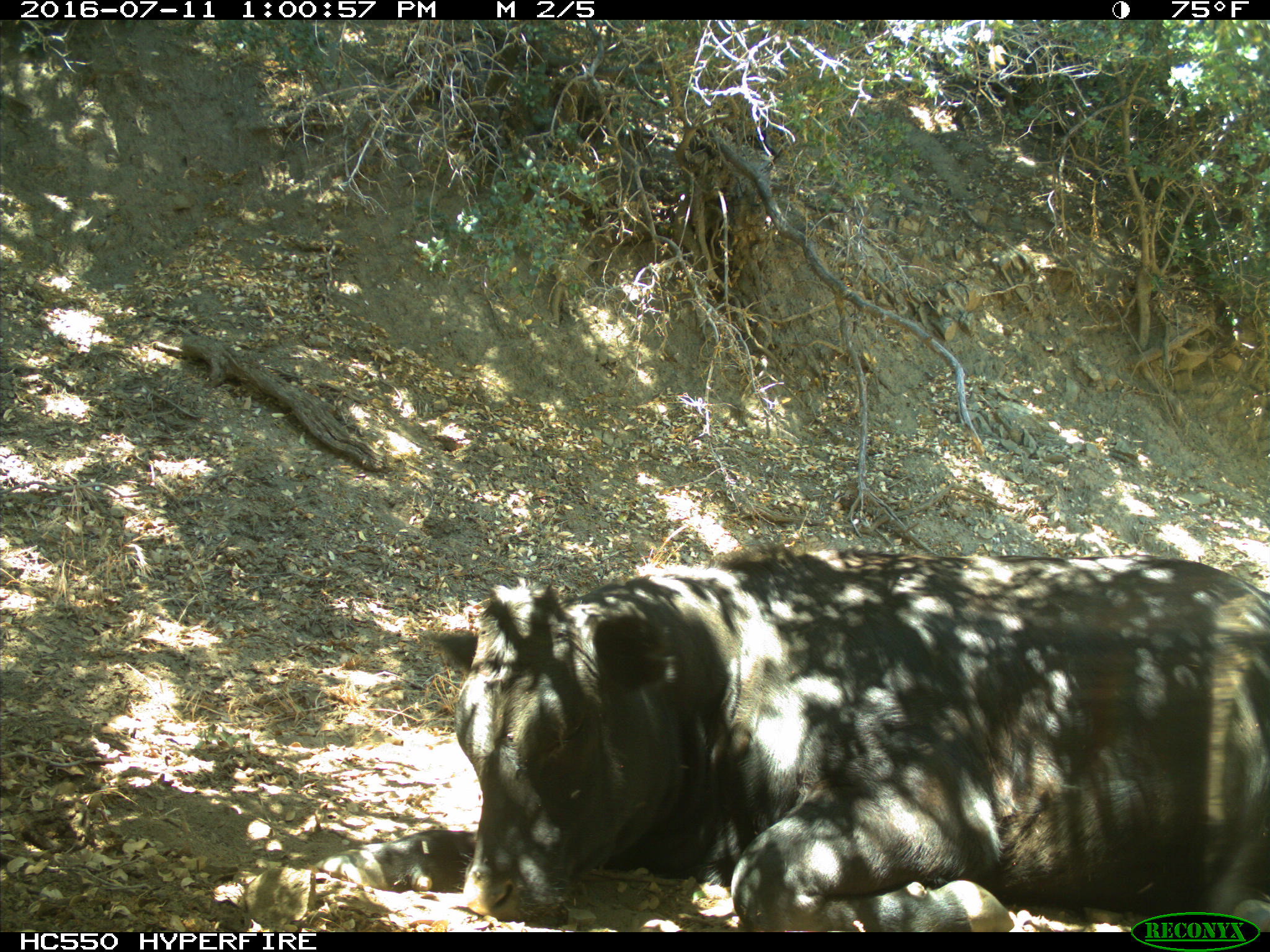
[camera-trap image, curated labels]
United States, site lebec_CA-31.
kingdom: Animalia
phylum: Chordata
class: Mammalia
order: Artiodactyla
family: Bovidae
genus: Bos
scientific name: Bos taurus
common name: domestic cow